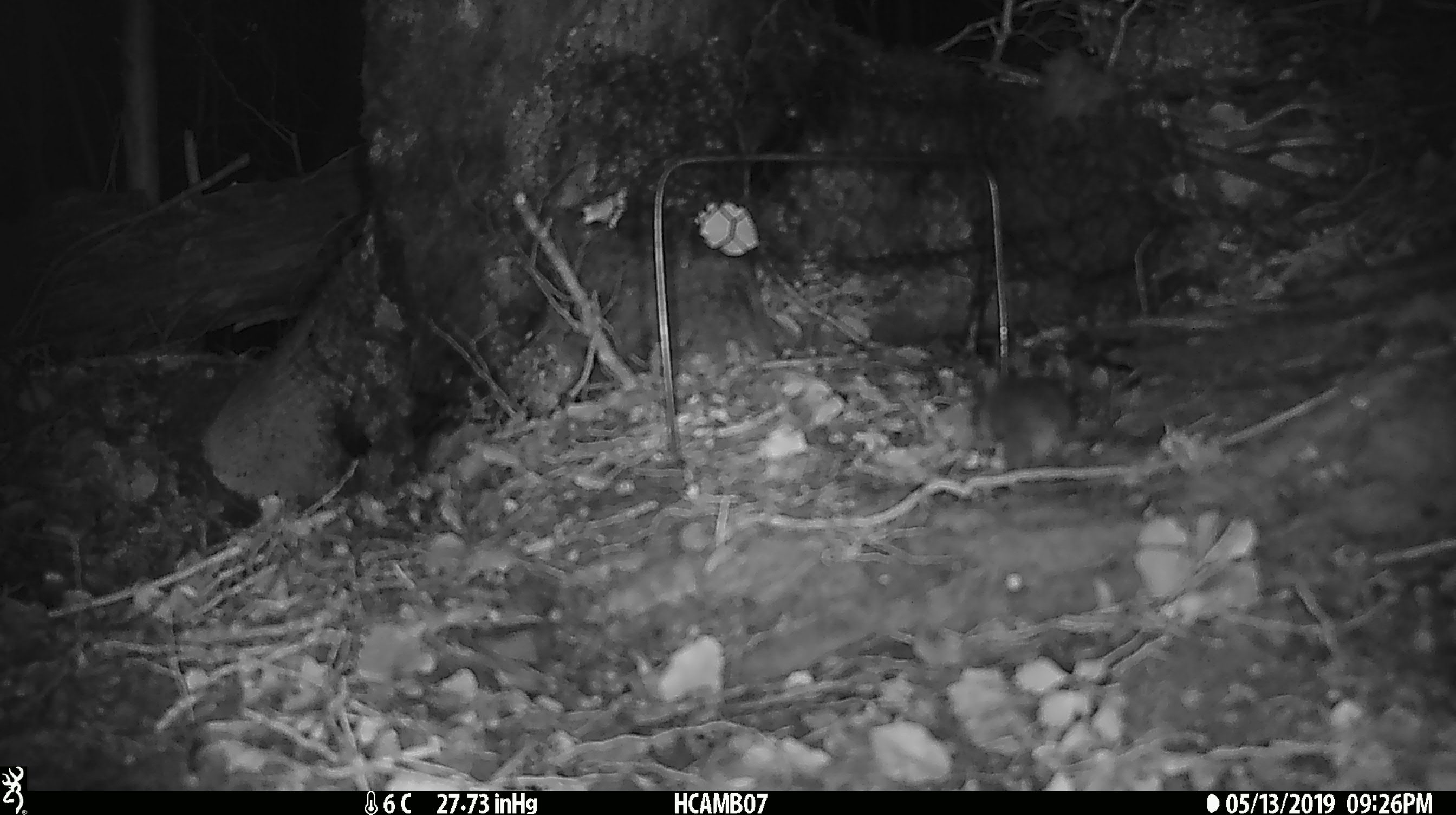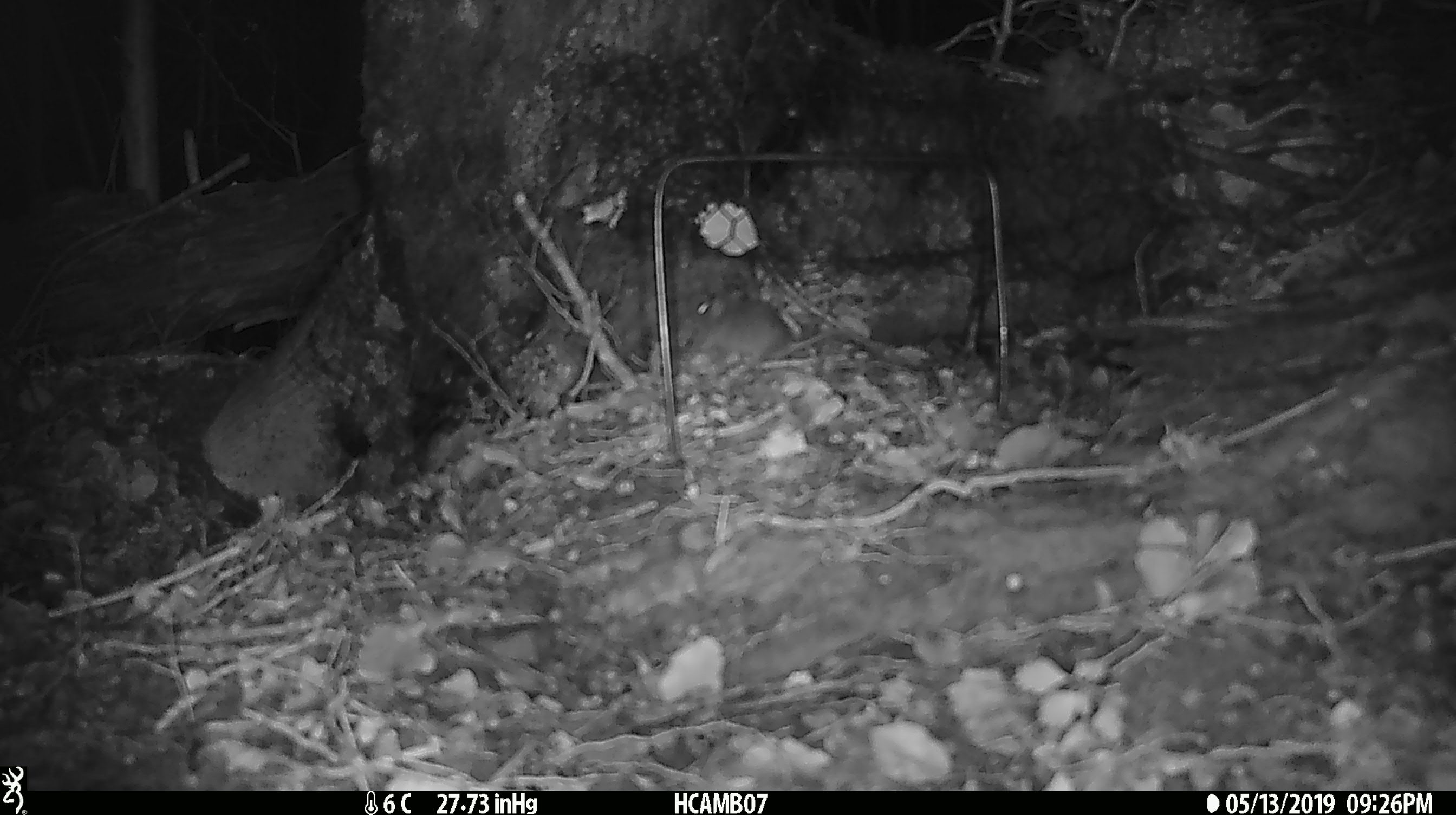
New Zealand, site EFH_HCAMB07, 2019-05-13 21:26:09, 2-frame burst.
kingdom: Animalia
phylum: Chordata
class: Mammalia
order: Rodentia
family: Muridae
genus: Mus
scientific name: Mus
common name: mouse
Mouse (Mus).